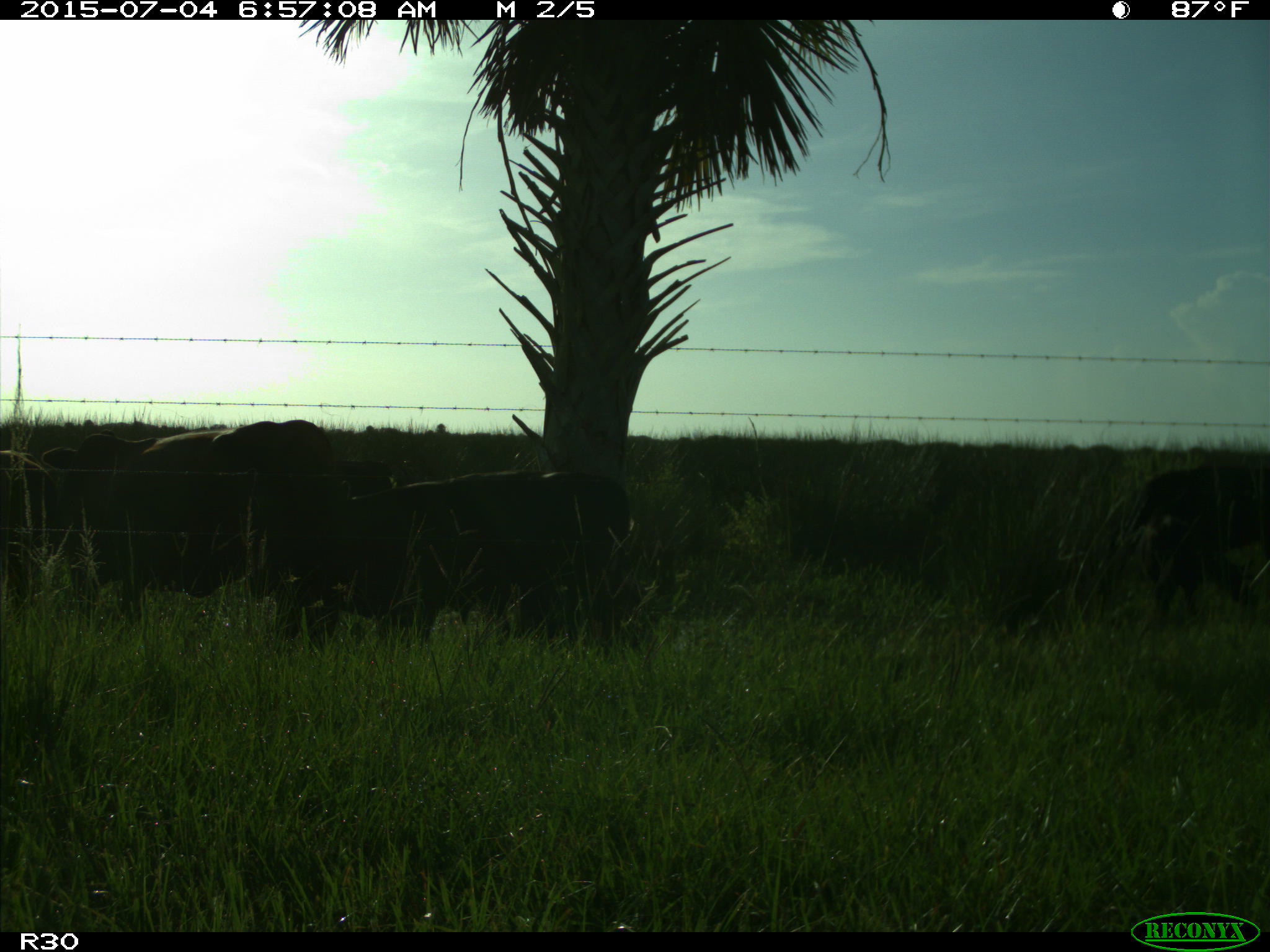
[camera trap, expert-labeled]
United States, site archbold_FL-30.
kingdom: Animalia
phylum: Chordata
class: Mammalia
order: Artiodactyla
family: Bovidae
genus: Bos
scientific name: Bos taurus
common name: domestic cow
Bos taurus (domestic cow).